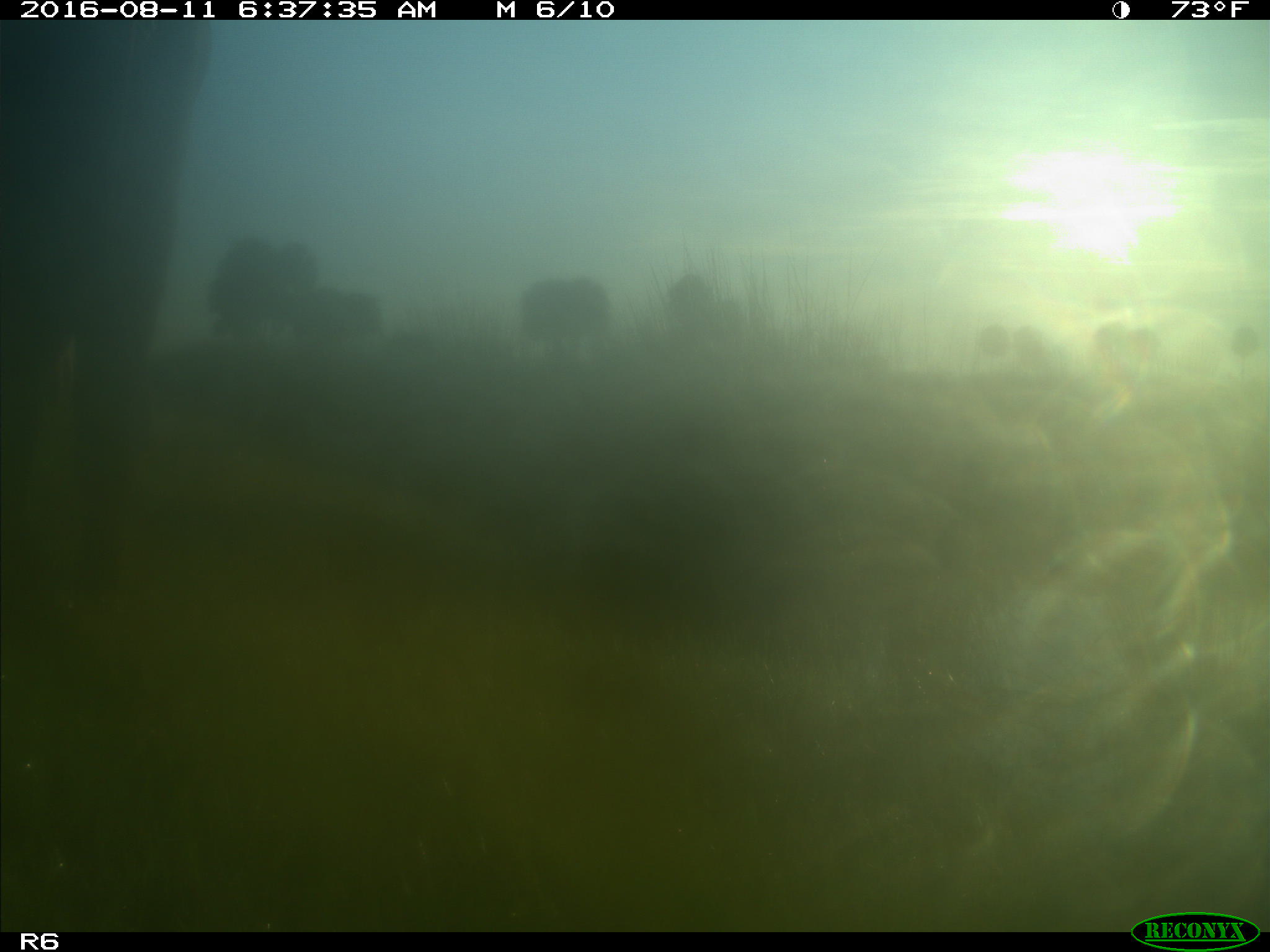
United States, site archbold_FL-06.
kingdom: Animalia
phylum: Chordata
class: Mammalia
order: Artiodactyla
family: Bovidae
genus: Bos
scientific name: Bos taurus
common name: domestic cow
Bos taurus (domestic cow).